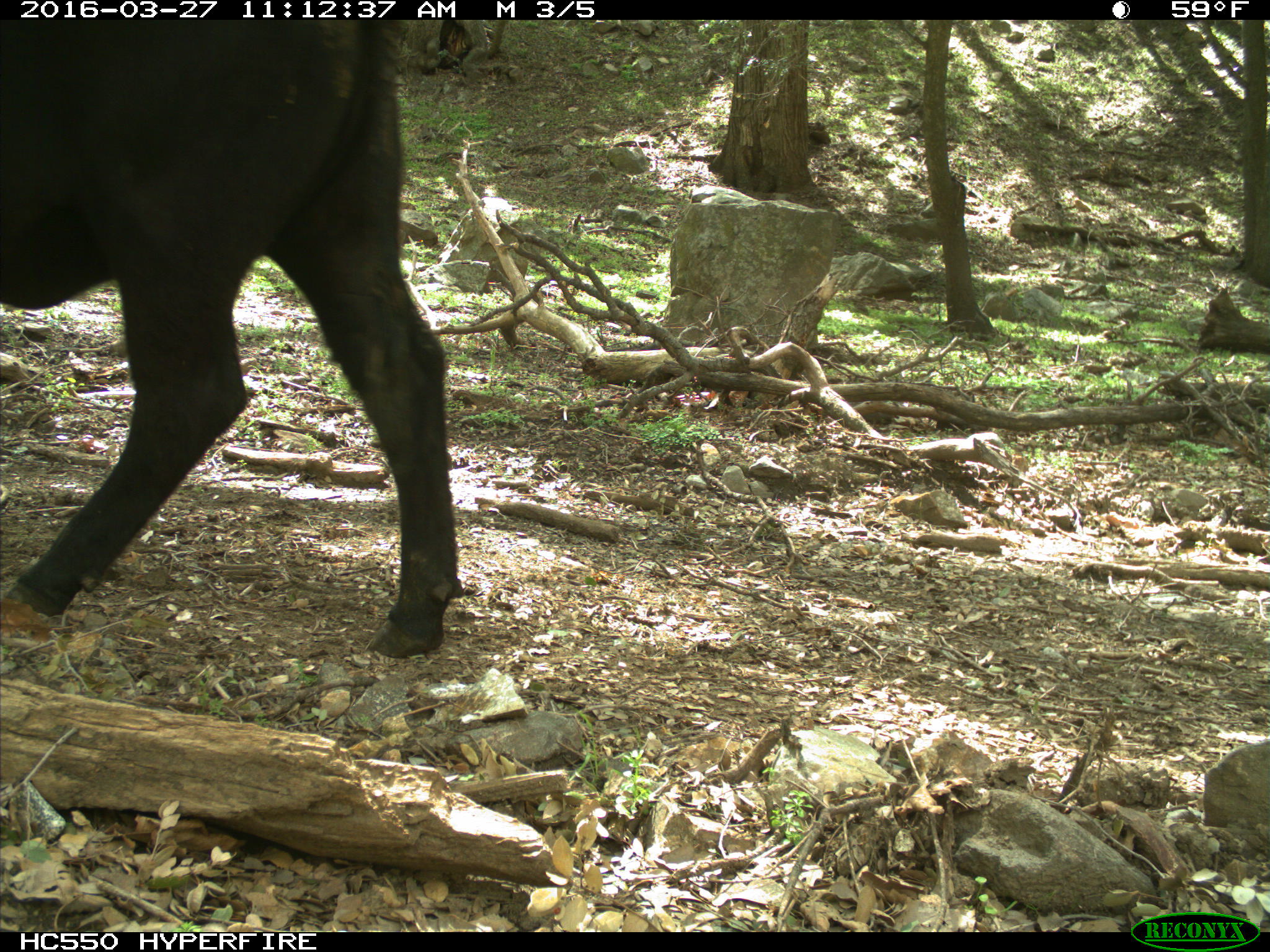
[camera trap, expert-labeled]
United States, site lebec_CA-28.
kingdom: Animalia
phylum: Chordata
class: Mammalia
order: Artiodactyla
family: Bovidae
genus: Bos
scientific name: Bos taurus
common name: domestic cow